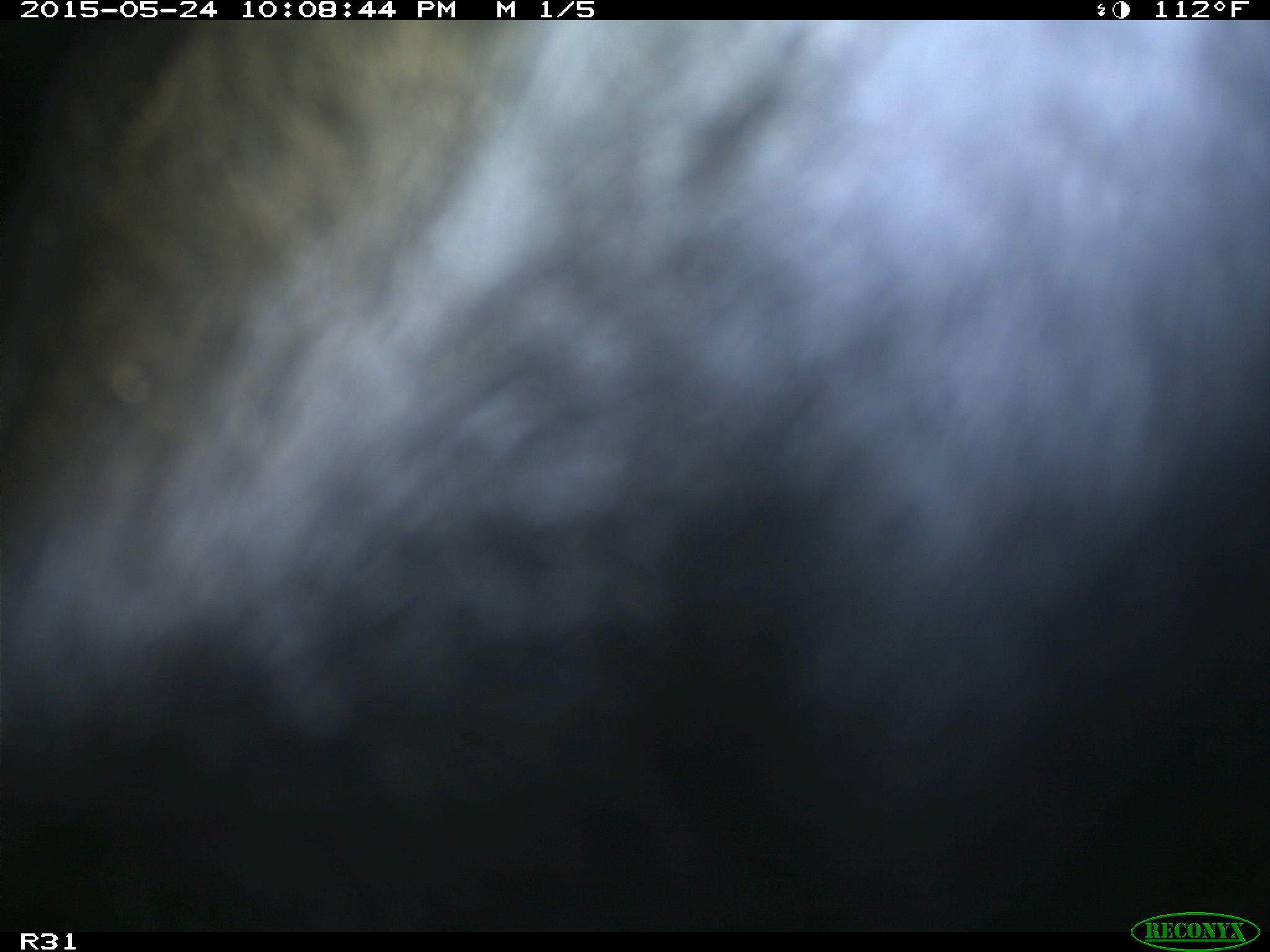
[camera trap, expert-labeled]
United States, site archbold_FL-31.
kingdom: Animalia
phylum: Chordata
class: Mammalia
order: Artiodactyla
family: Bovidae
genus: Bos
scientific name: Bos taurus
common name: domestic cow